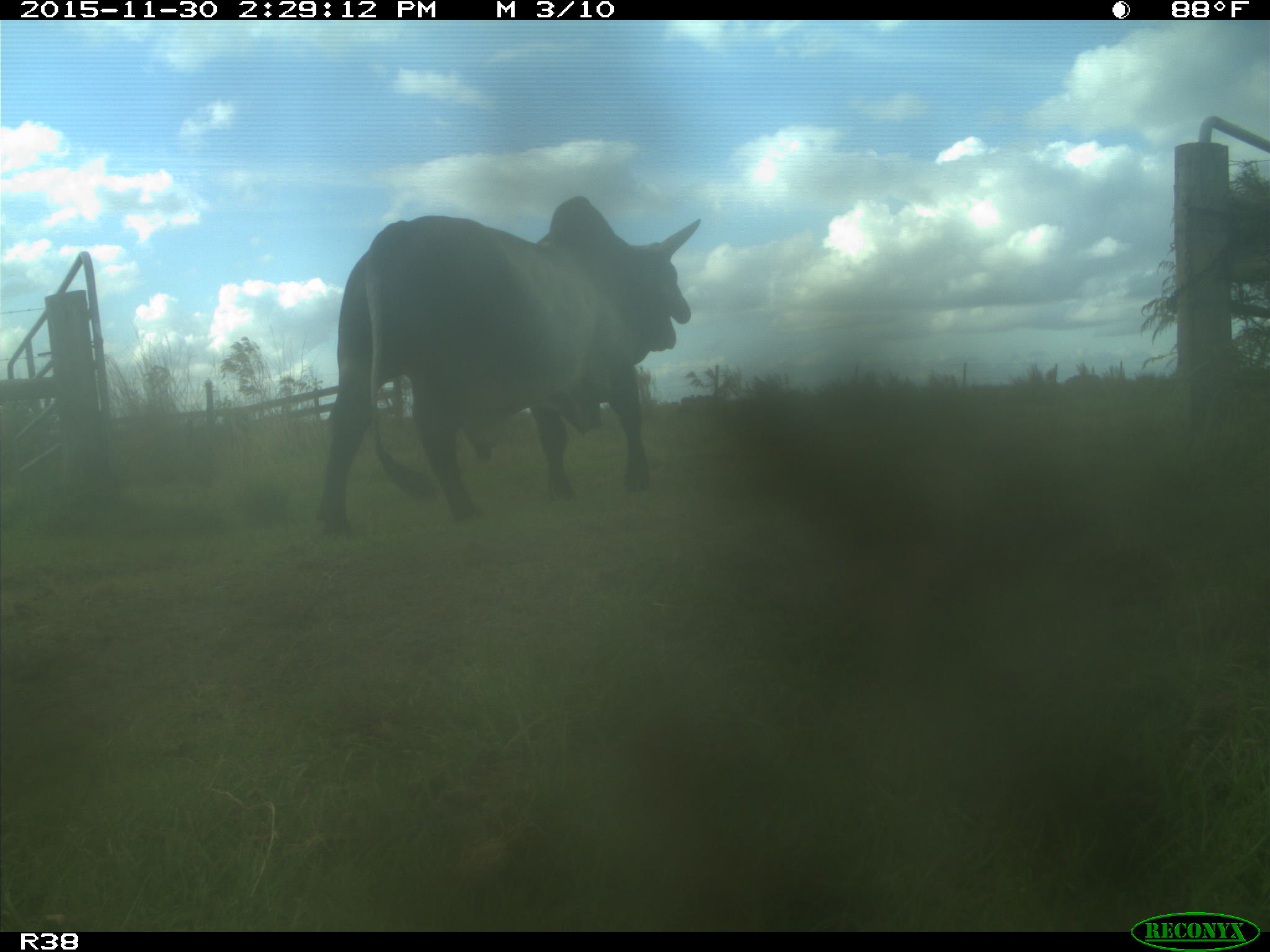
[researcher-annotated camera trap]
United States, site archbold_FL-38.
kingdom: Animalia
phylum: Chordata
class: Mammalia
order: Artiodactyla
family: Bovidae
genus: Bos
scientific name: Bos taurus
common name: domestic cow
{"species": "Bos taurus (domestic cow)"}